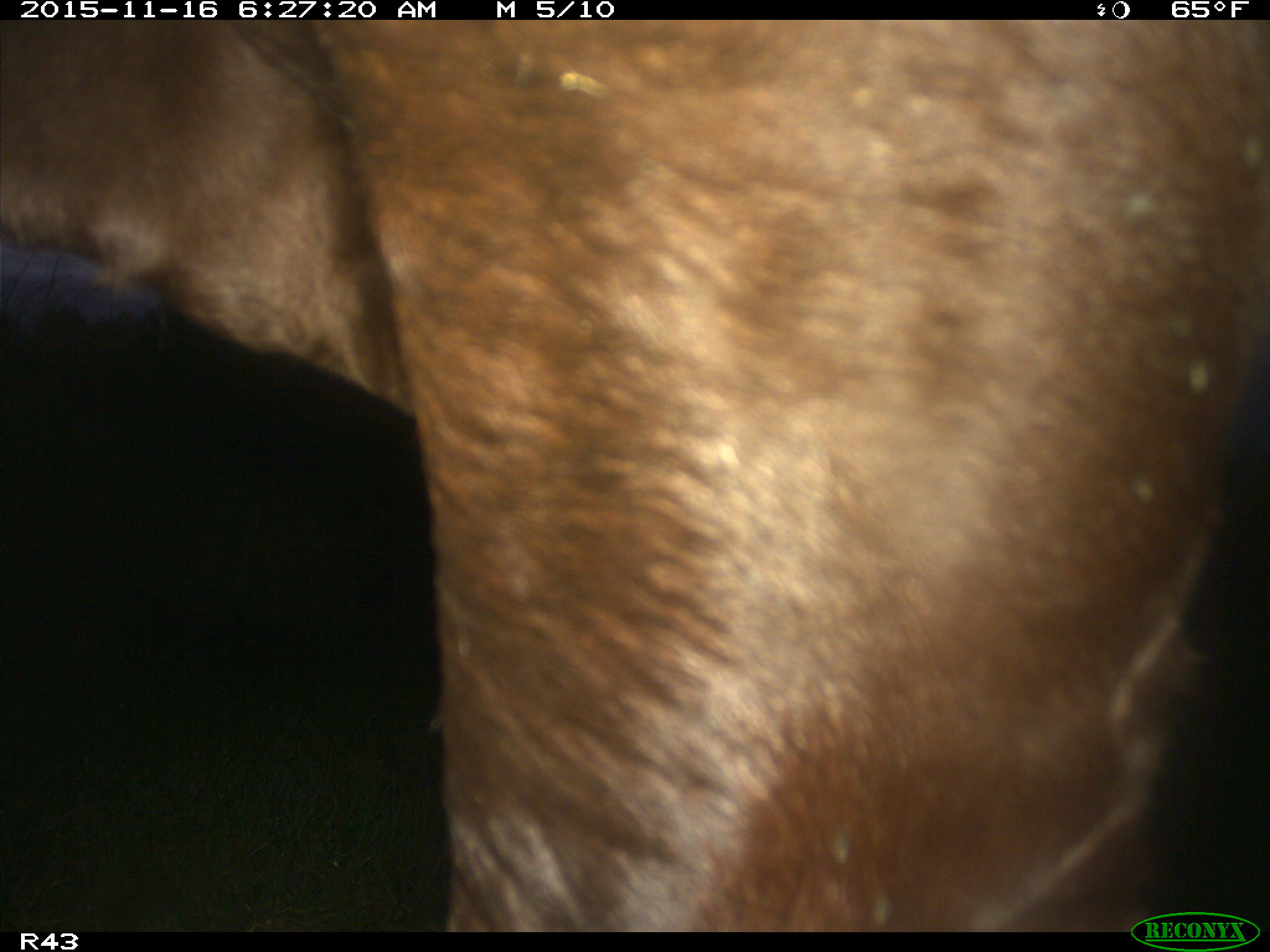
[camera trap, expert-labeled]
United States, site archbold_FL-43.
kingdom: Animalia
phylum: Chordata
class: Mammalia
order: Artiodactyla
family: Bovidae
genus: Bos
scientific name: Bos taurus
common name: domestic cow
Bos taurus (domestic cow).